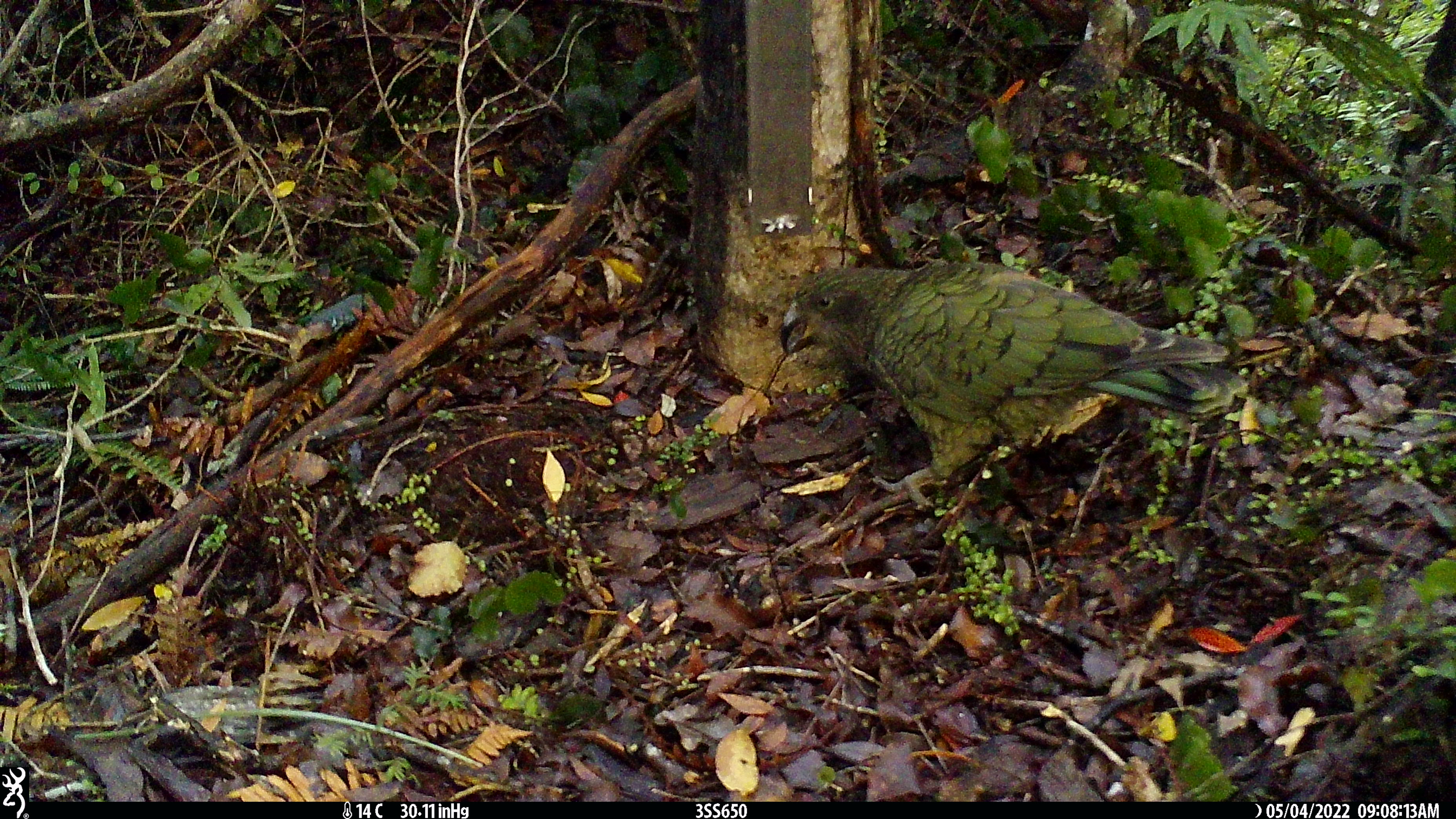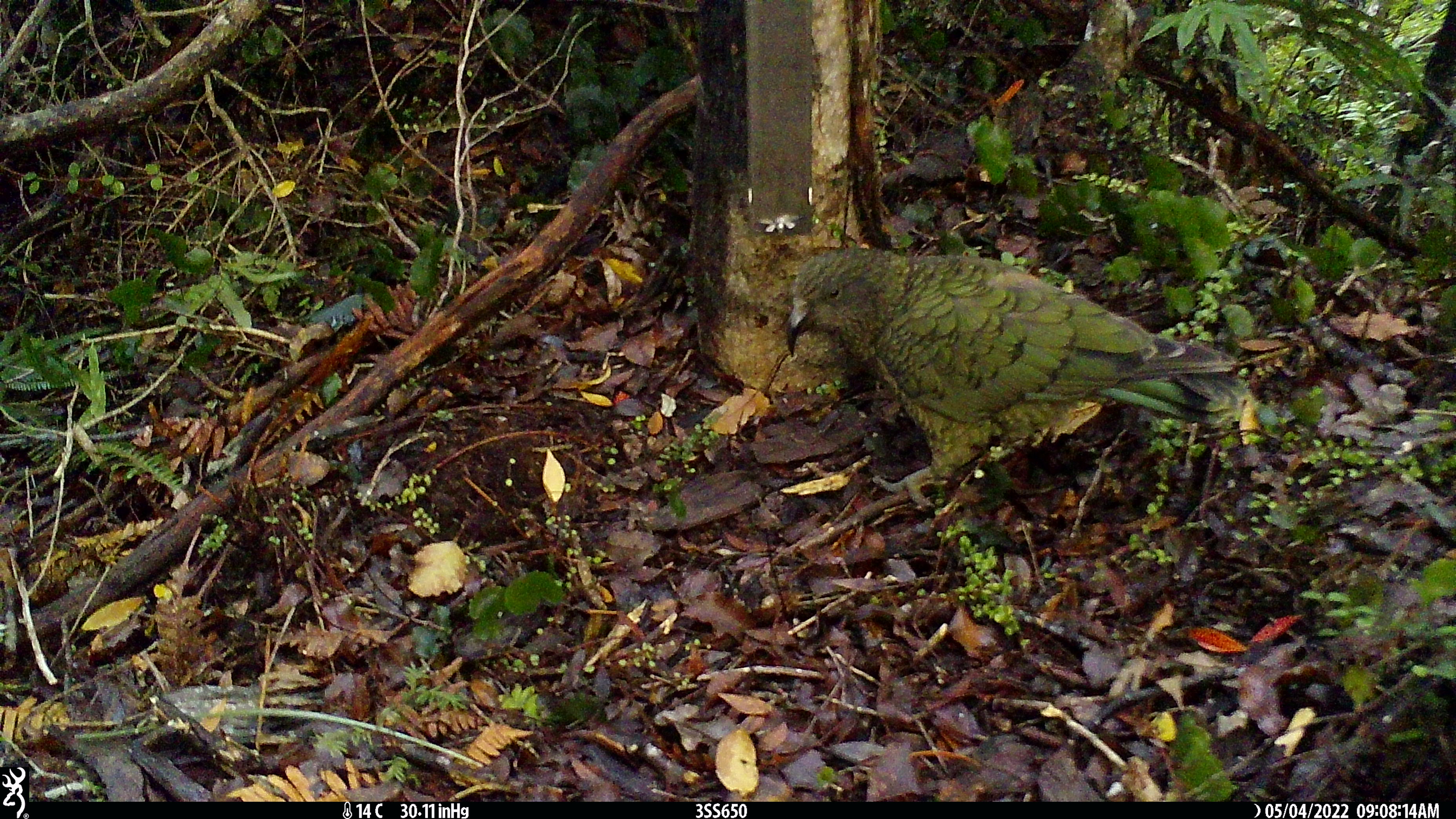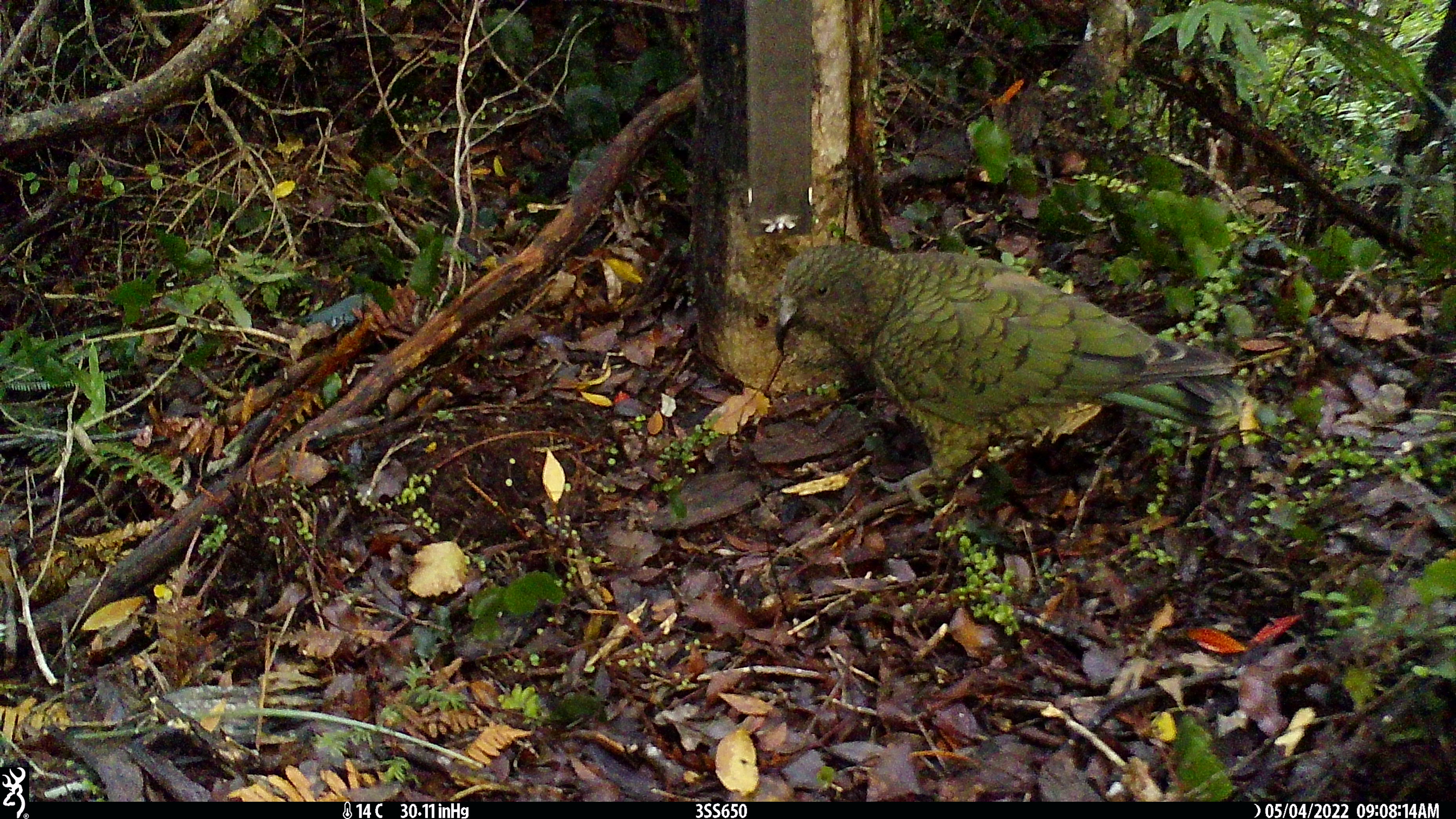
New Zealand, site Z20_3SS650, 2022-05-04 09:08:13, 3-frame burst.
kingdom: Animalia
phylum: Chordata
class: Aves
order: Psittaciformes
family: Strigopidae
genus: Nestor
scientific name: Nestor notabilis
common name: kea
Kea (Nestor notabilis).